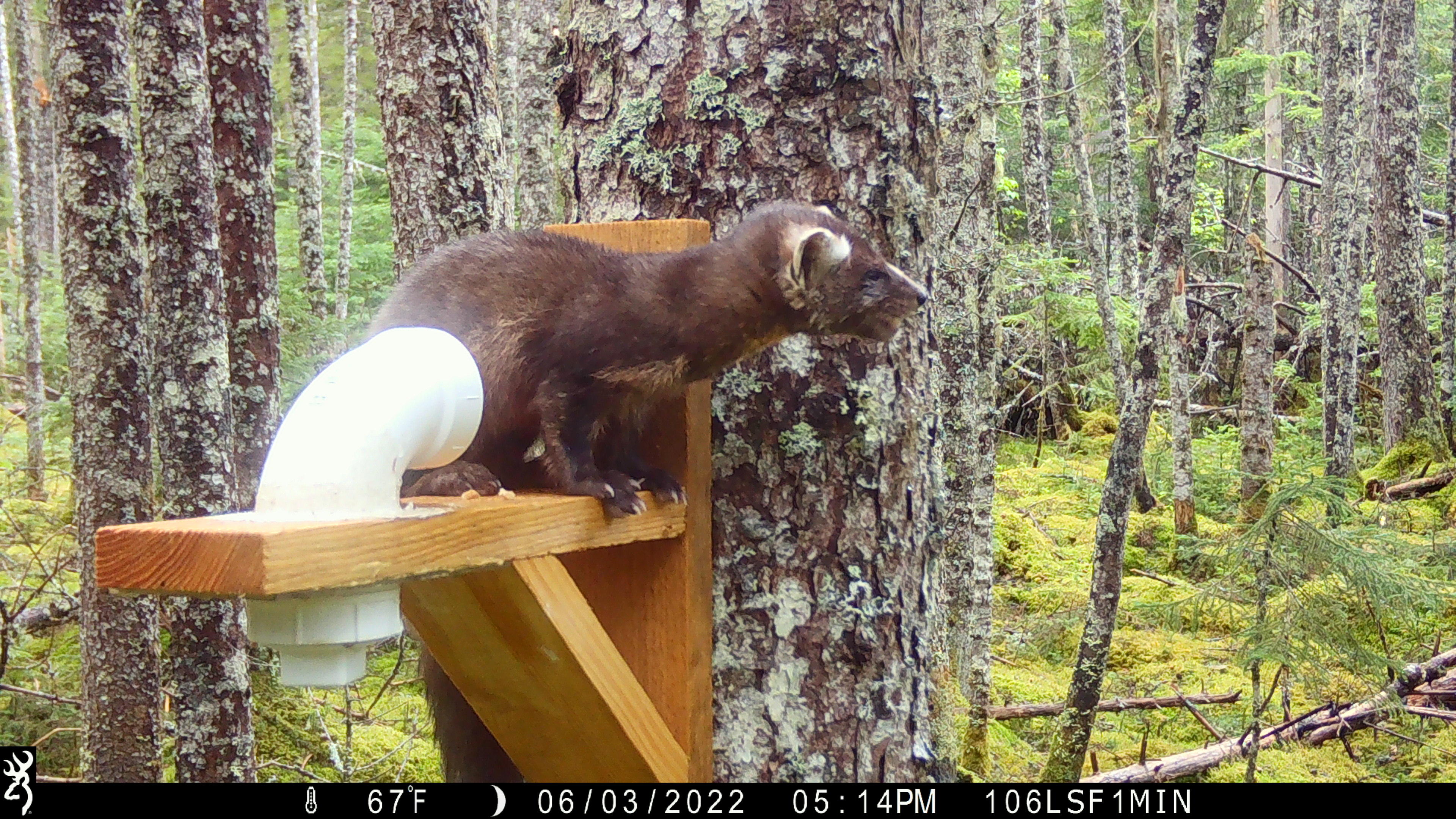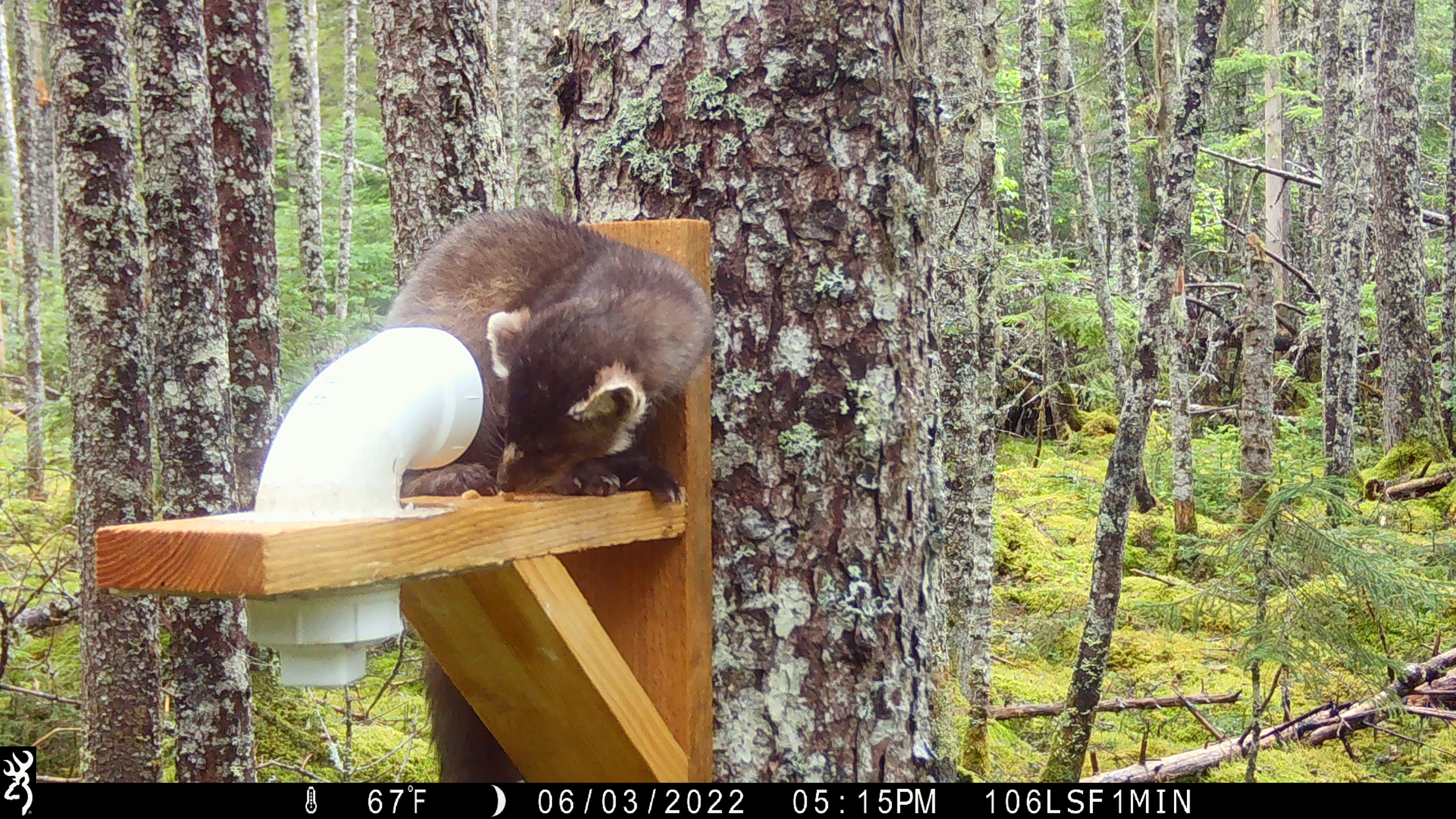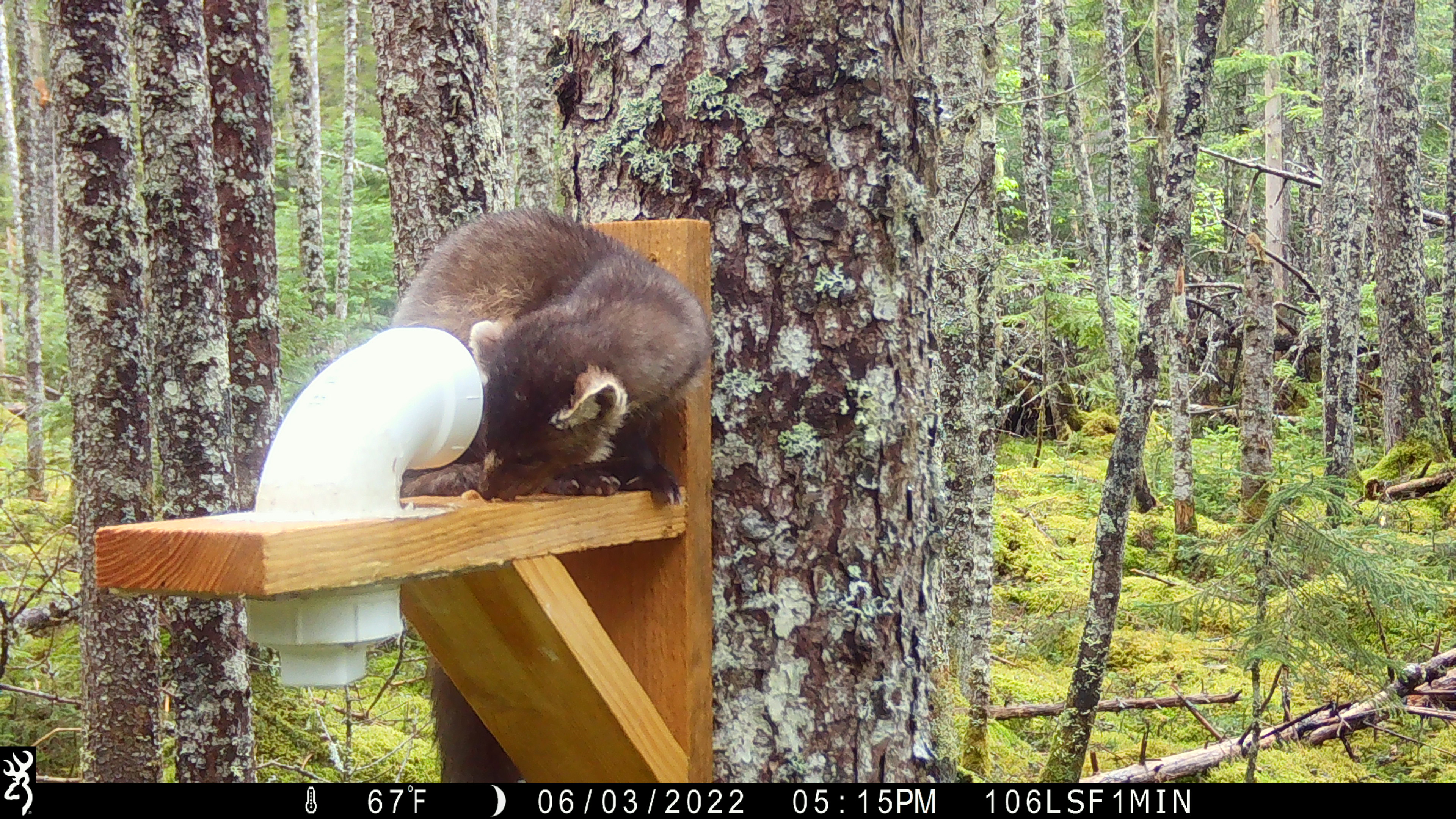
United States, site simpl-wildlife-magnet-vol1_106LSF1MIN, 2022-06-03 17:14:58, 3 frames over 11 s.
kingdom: Animalia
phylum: Chordata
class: Mammalia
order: Carnivora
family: Mustelidae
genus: Martes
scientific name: Martes americana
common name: american marten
American marten (Martes americana).